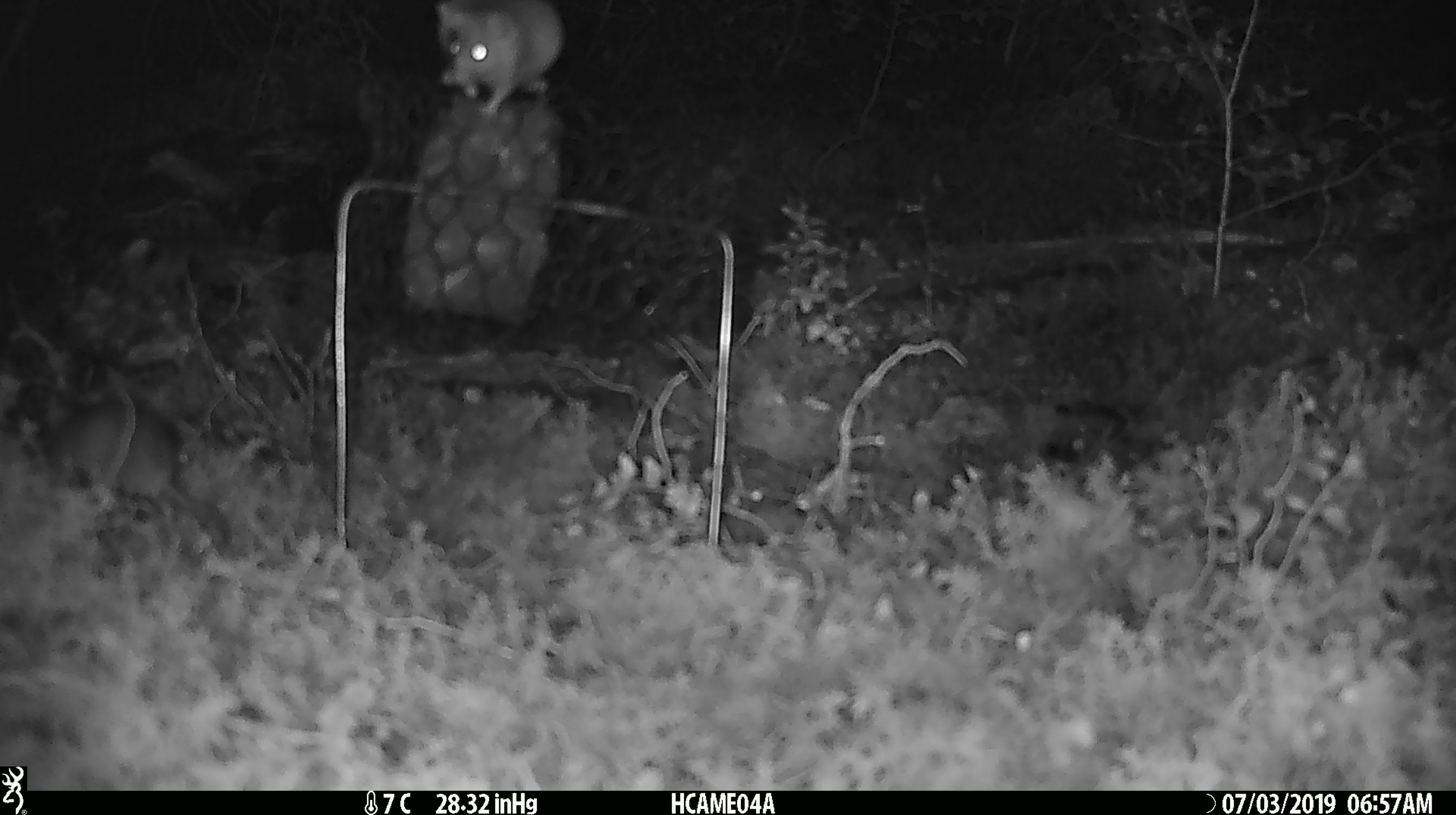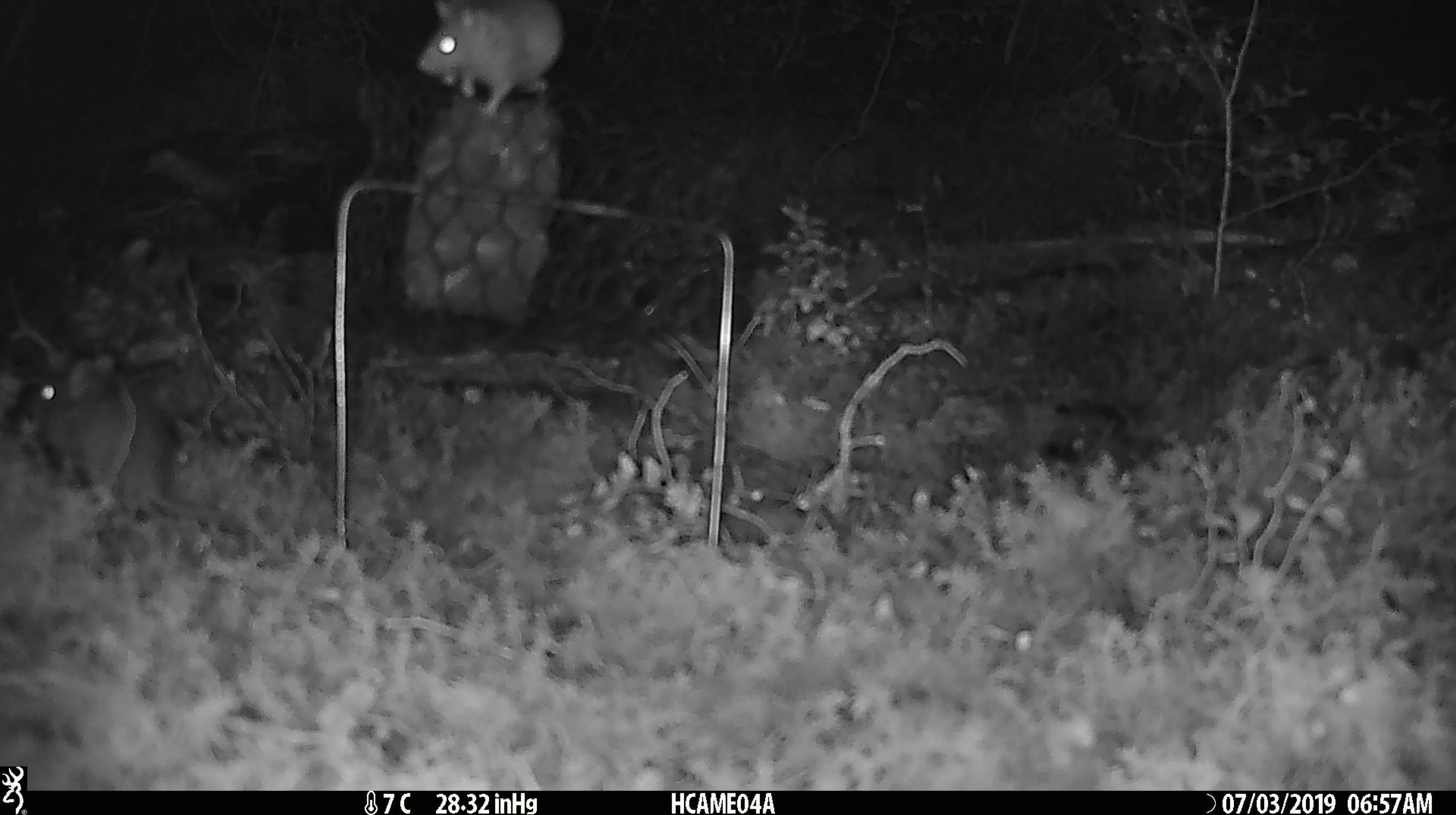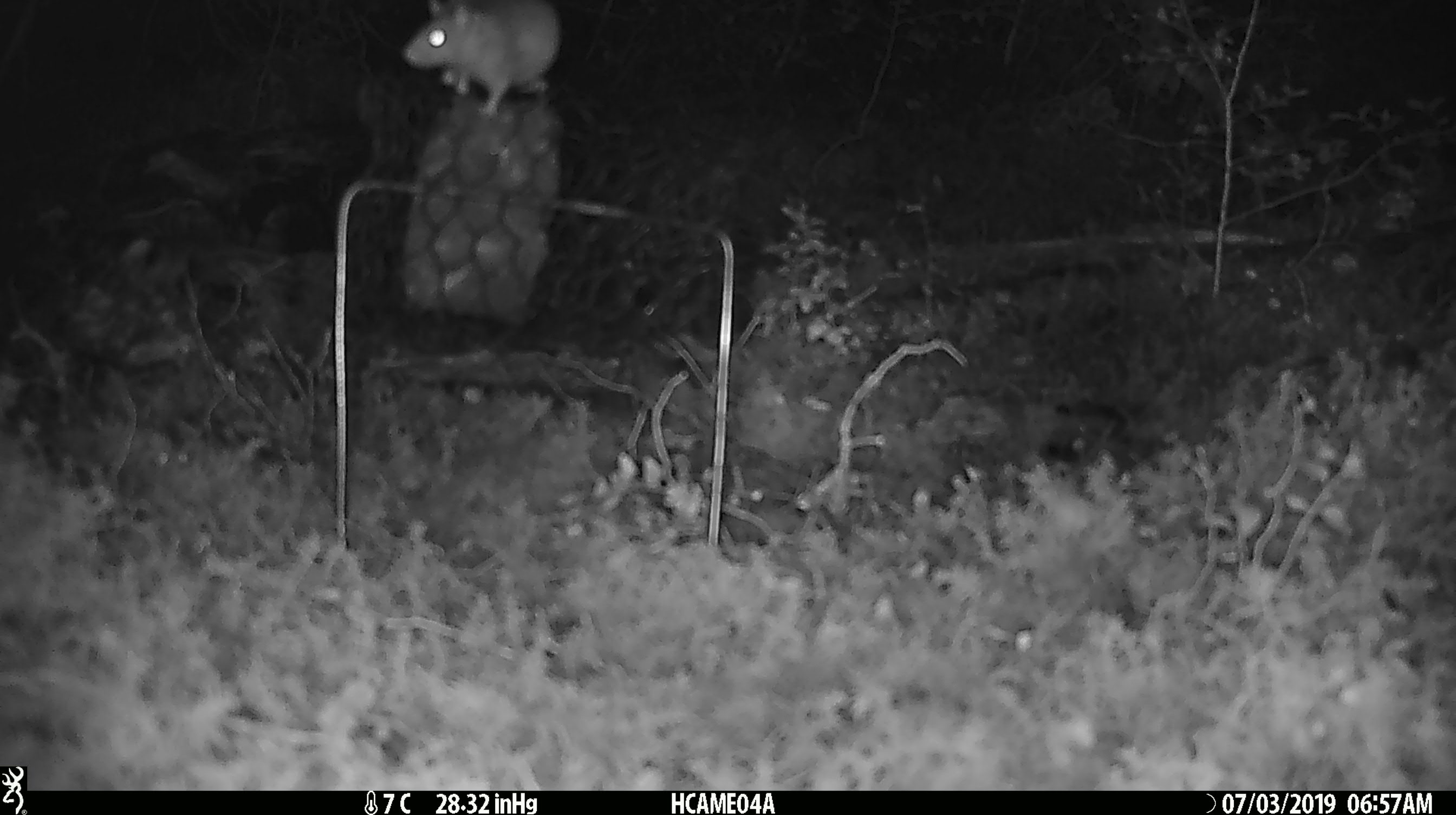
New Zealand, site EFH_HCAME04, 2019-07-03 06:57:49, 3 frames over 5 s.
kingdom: Animalia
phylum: Chordata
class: Mammalia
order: Rodentia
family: Muridae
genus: Mus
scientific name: Mus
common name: mouse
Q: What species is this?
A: Mouse (Mus).